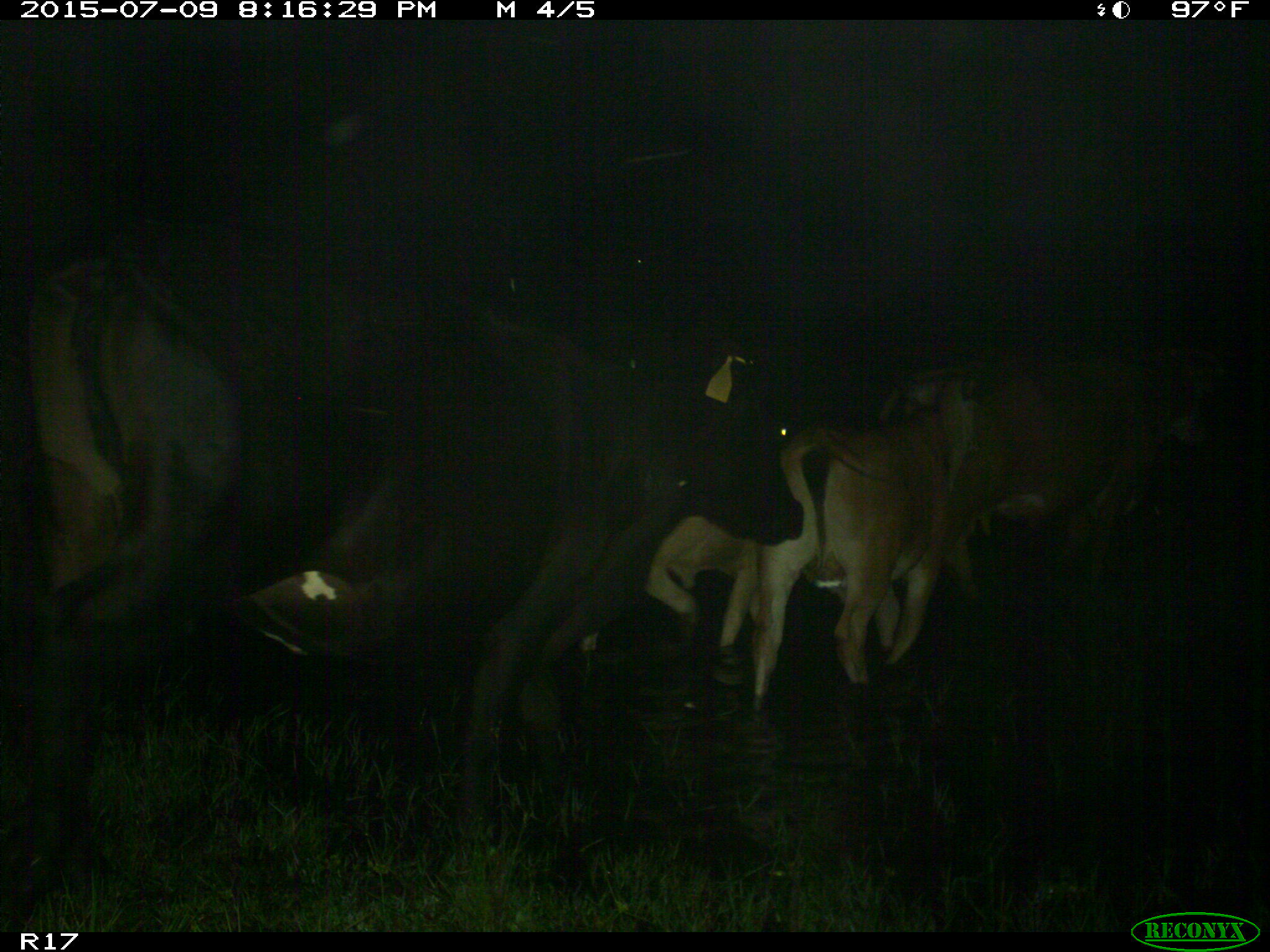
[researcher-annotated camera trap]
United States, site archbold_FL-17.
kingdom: Animalia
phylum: Chordata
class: Mammalia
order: Artiodactyla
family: Bovidae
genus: Bos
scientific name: Bos taurus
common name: domestic cow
Bos taurus (domestic cow).